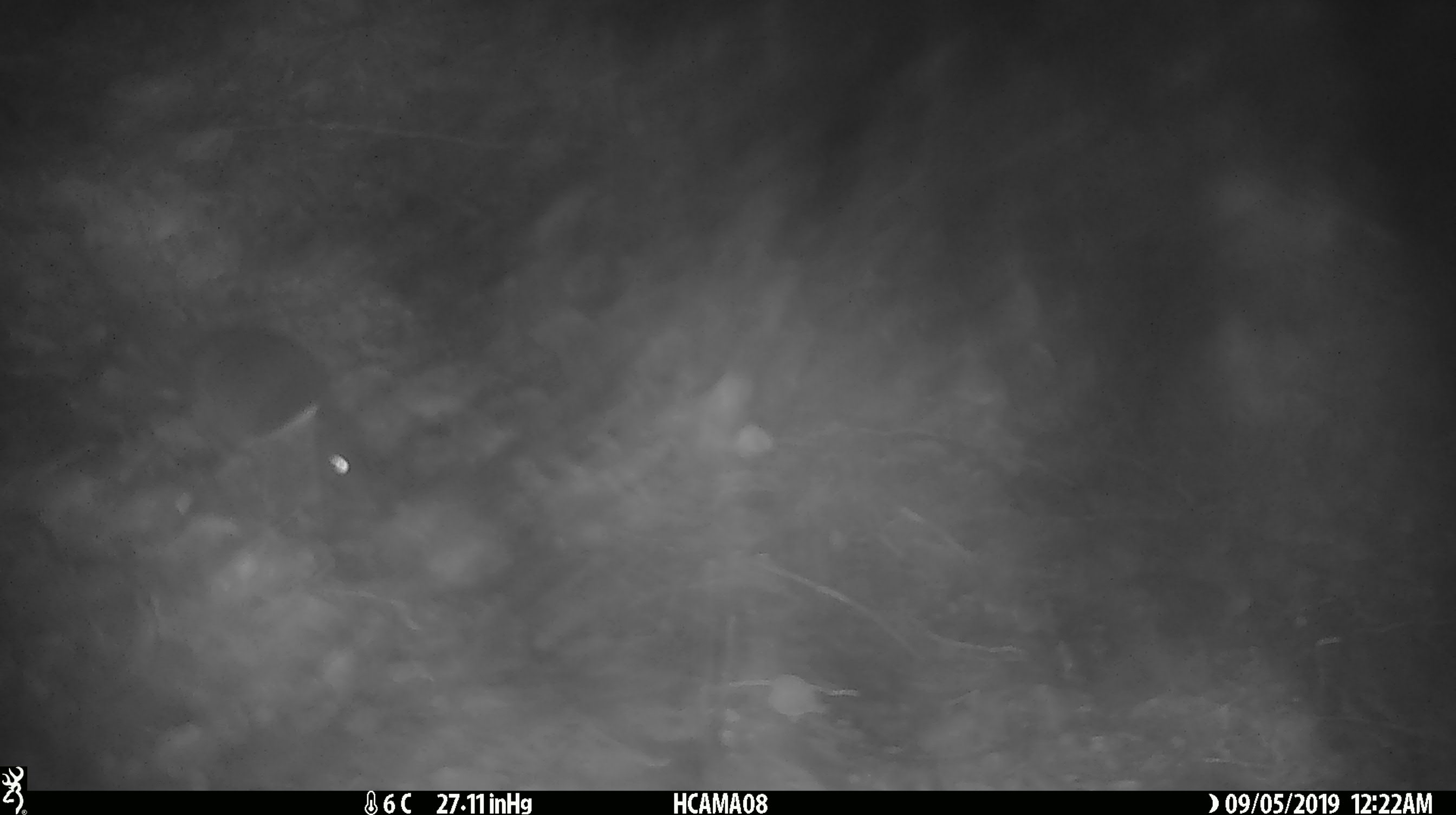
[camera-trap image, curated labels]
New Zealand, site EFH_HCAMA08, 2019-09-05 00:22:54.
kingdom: Animalia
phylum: Chordata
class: Mammalia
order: Rodentia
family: Muridae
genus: Mus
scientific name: Mus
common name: mouse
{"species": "mouse (Mus)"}